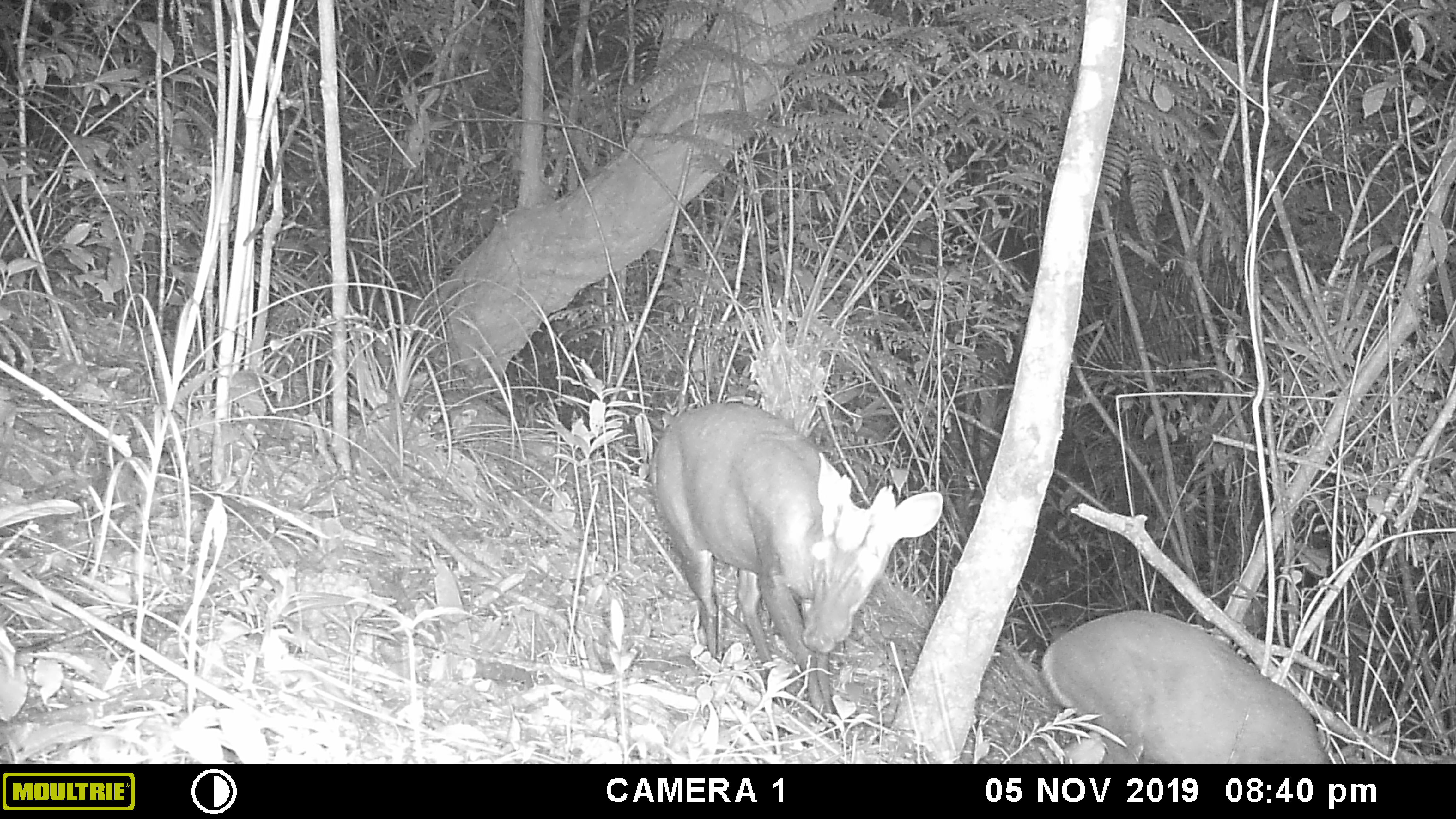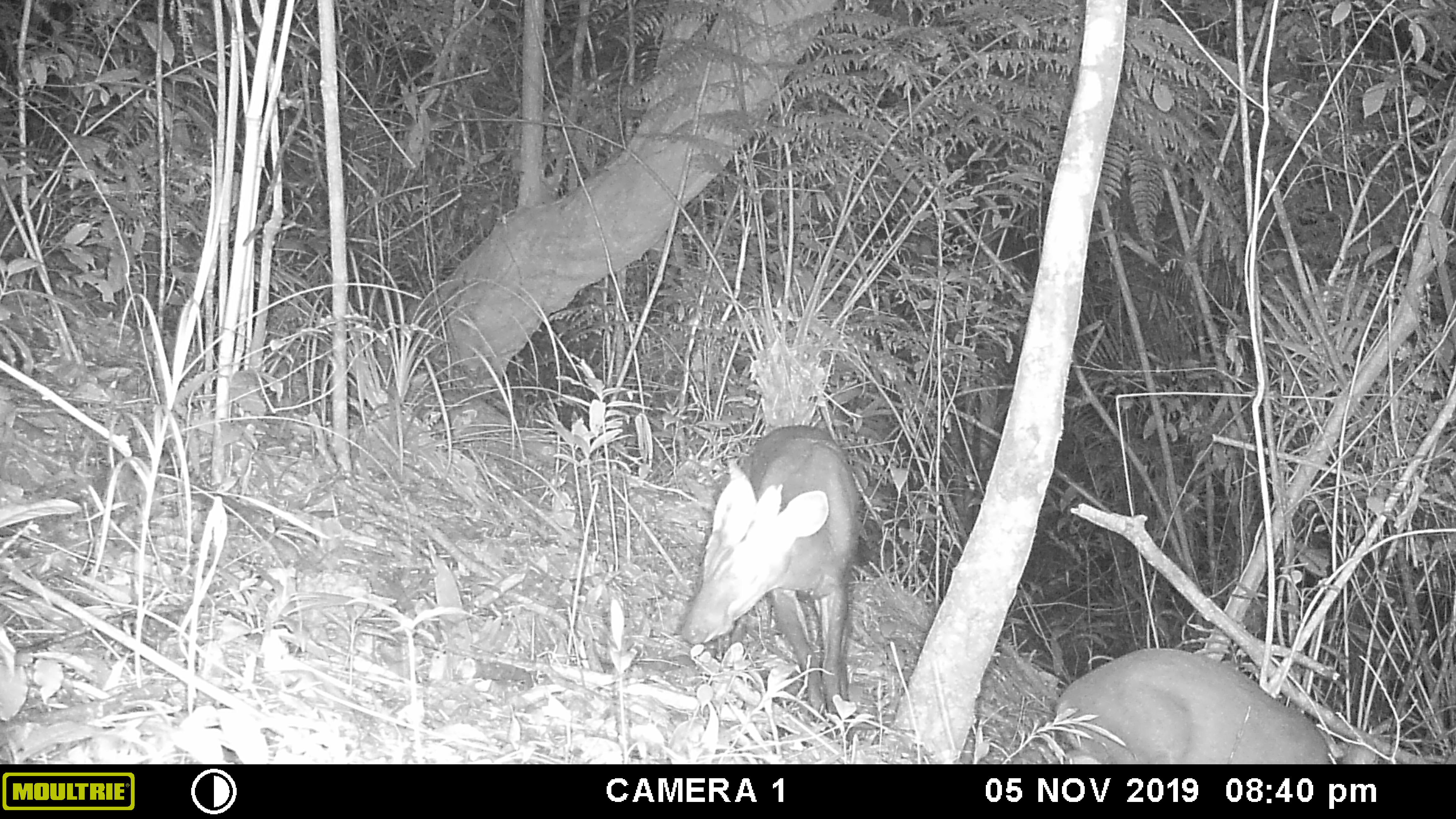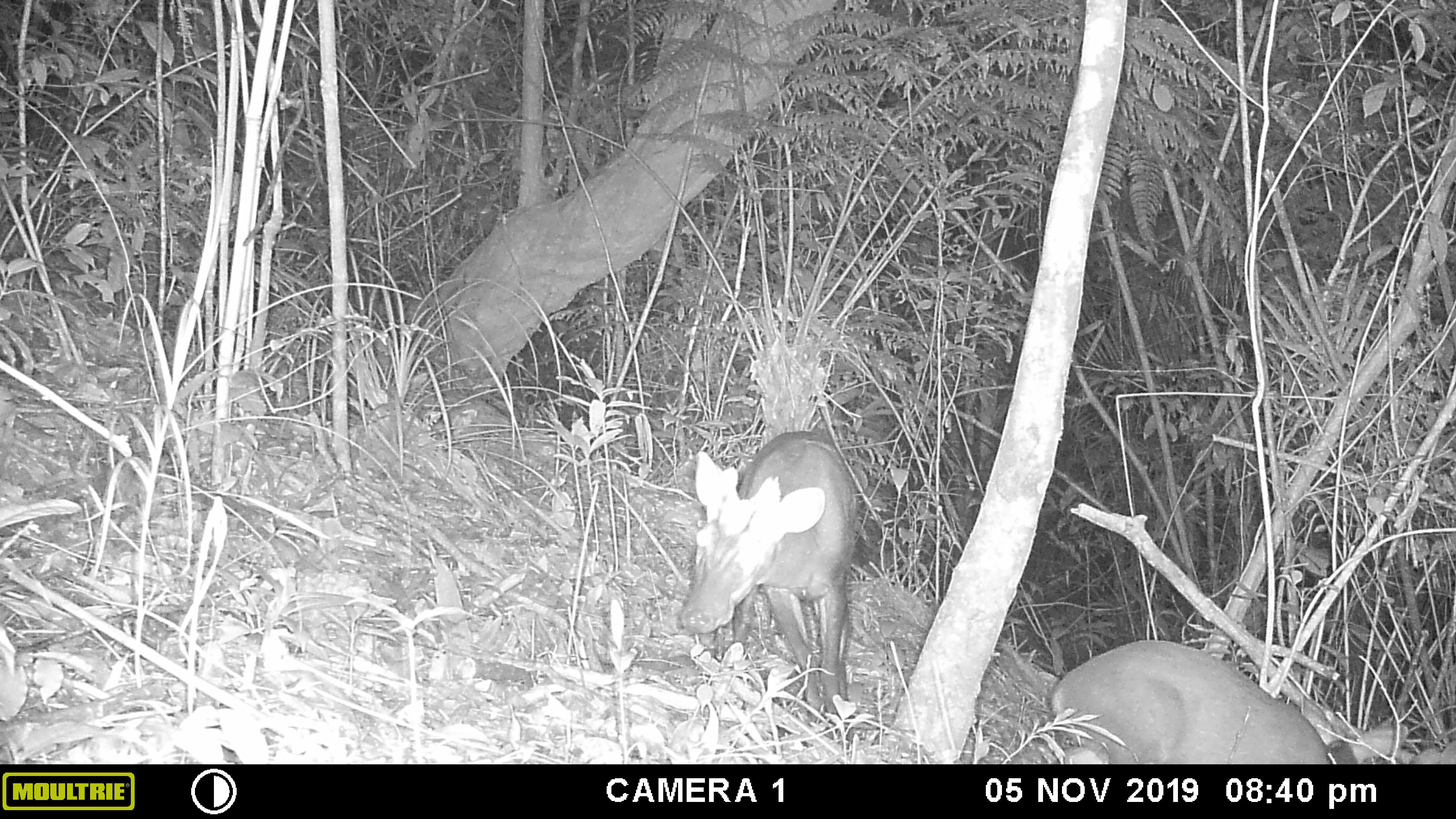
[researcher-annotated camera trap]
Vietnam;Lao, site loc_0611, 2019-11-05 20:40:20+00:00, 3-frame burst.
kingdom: Animalia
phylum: Chordata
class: Mammalia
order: Artiodactyla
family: Cervidae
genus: Muntiacus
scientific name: Muntiacus rooseveltorum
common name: roosevelt's muntjac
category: roosevelts muntjac group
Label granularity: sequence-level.